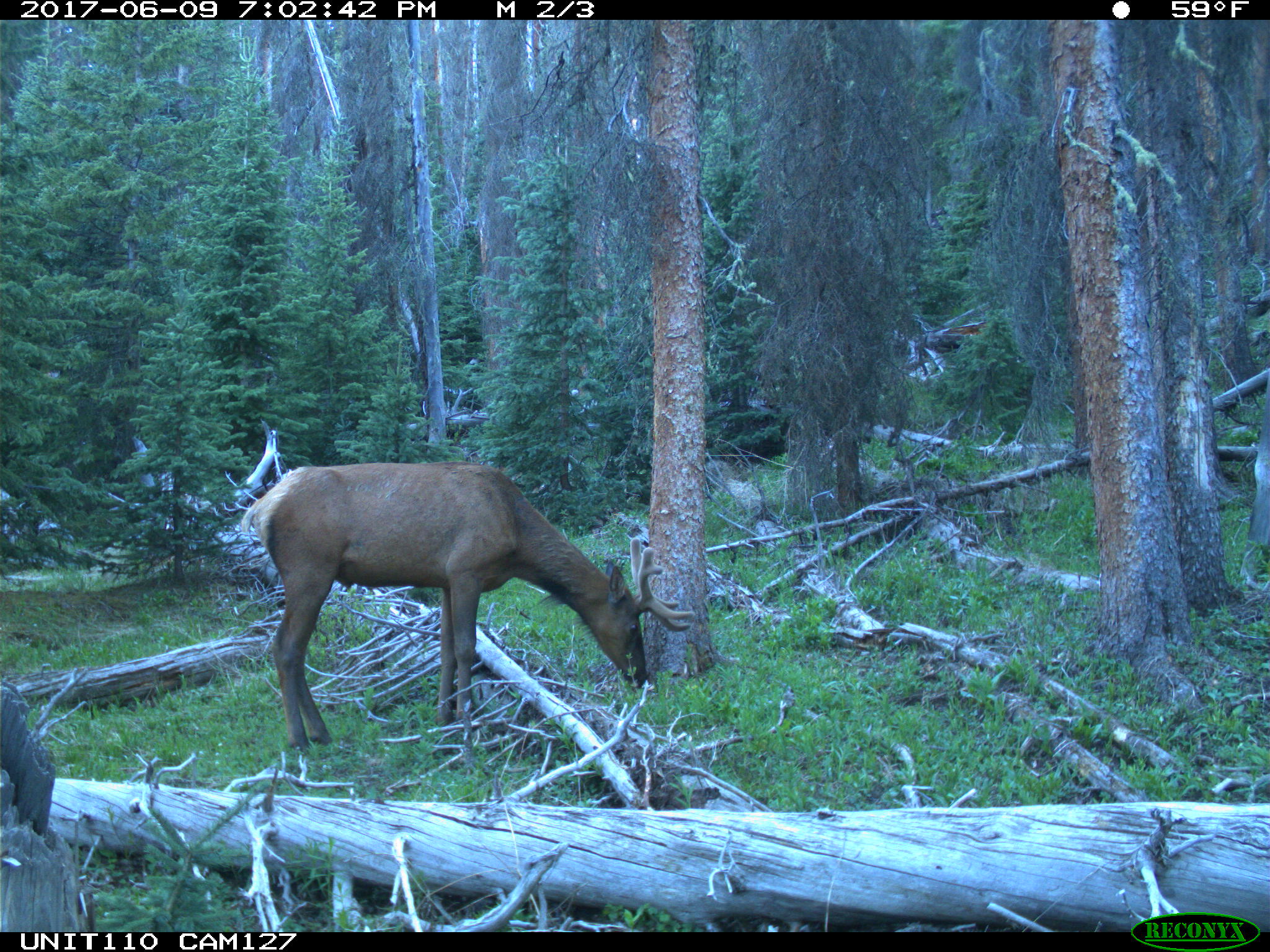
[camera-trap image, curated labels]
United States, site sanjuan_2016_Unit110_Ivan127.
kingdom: Animalia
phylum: Chordata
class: Mammalia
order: Artiodactyla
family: Cervidae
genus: Cervus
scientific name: Cervus elaphus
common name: red deer